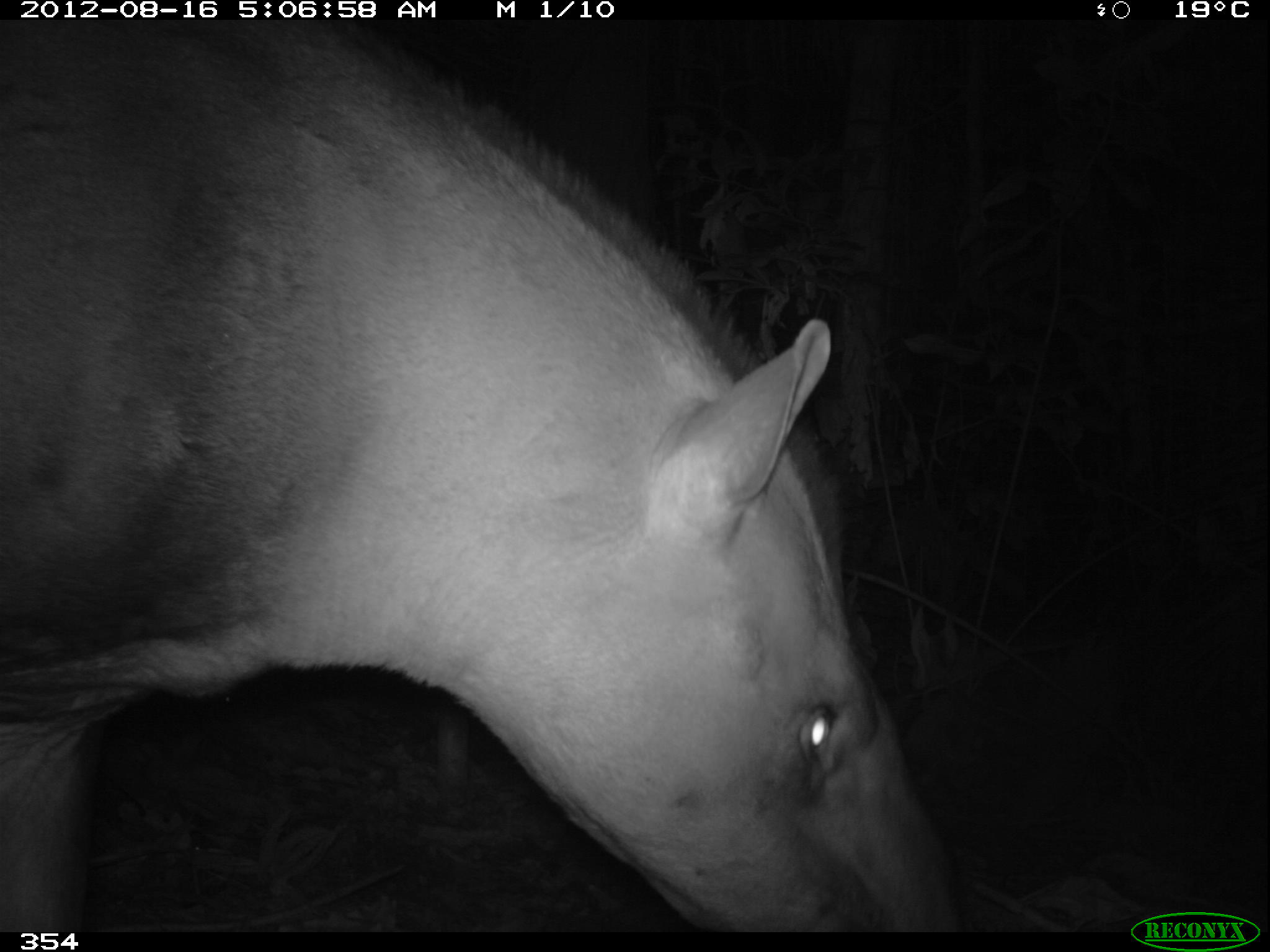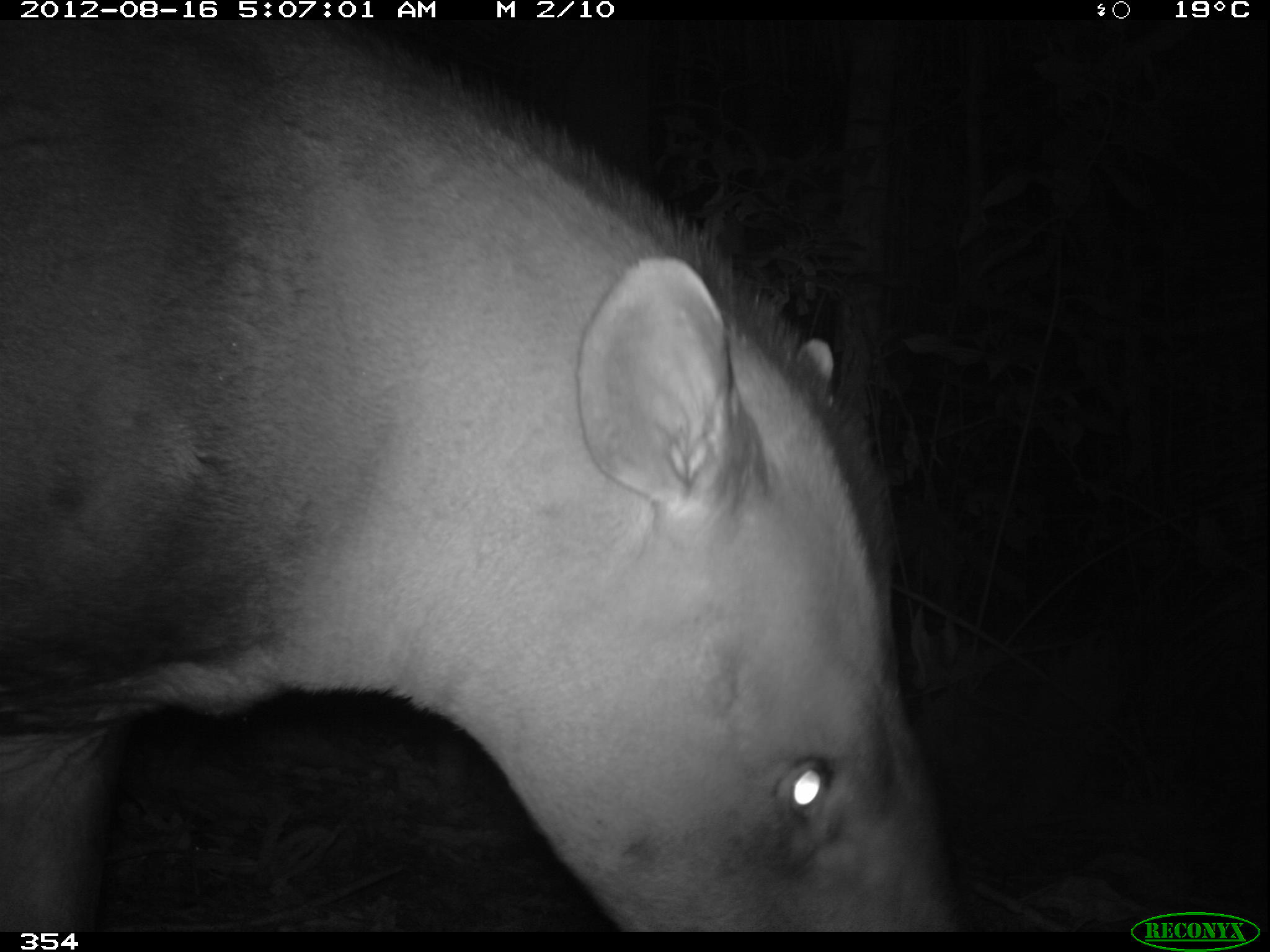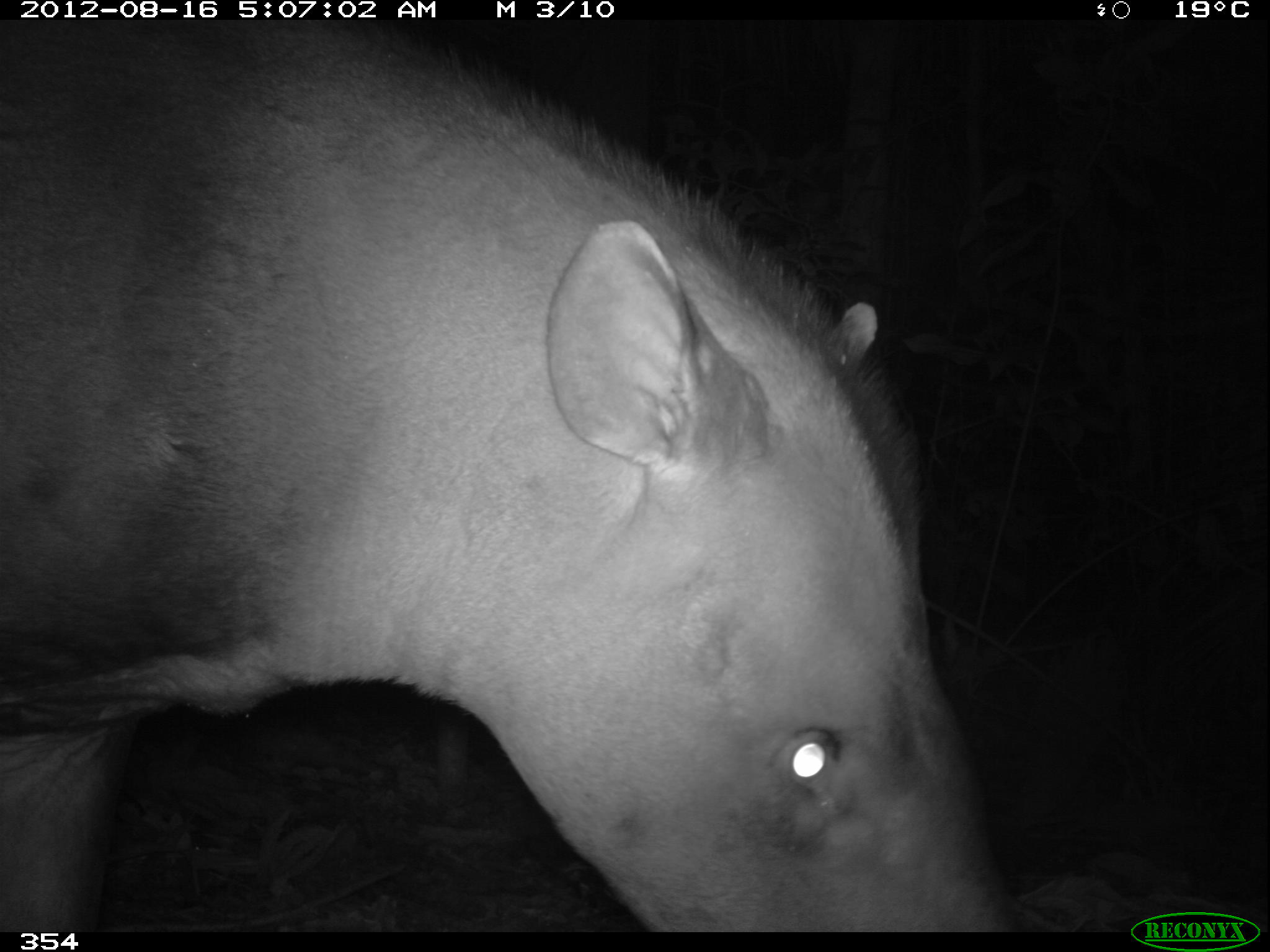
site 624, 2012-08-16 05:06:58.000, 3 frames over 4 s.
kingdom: Animalia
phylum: Chordata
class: Mammalia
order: Perissodactyla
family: Tapiridae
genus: Tapirus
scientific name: Tapirus terrestris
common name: south american tapir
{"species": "Tapirus terrestris (south american tapir)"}